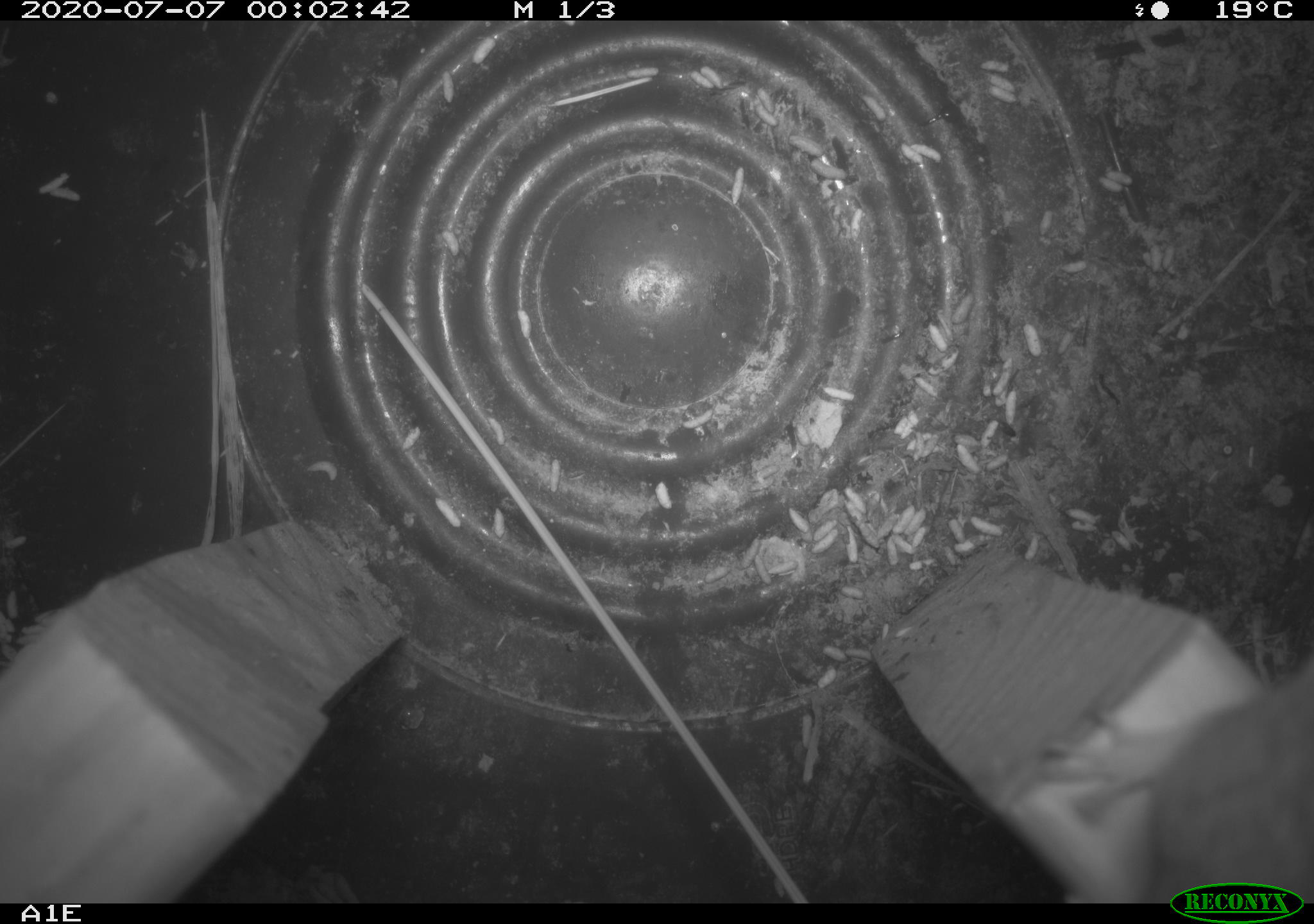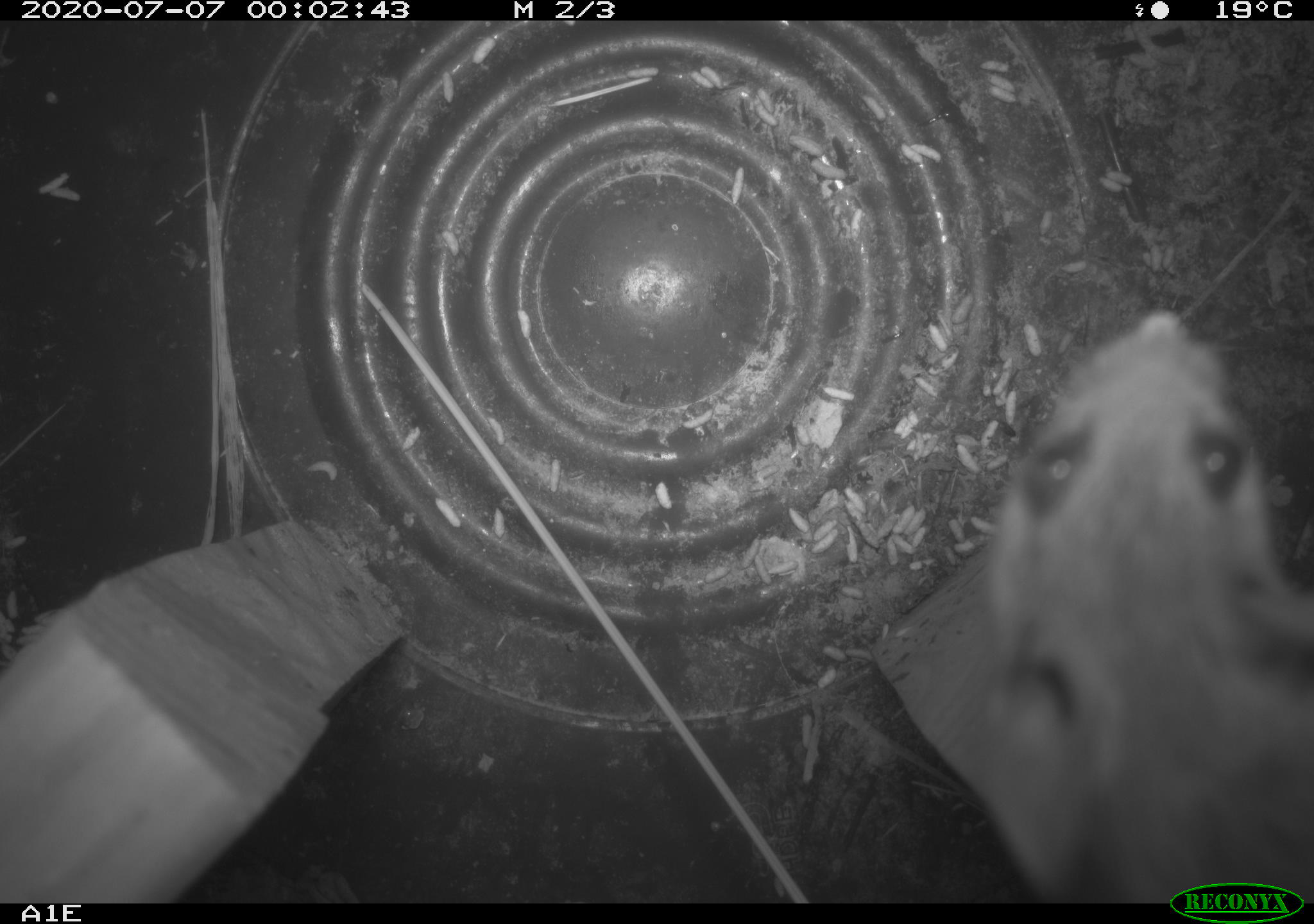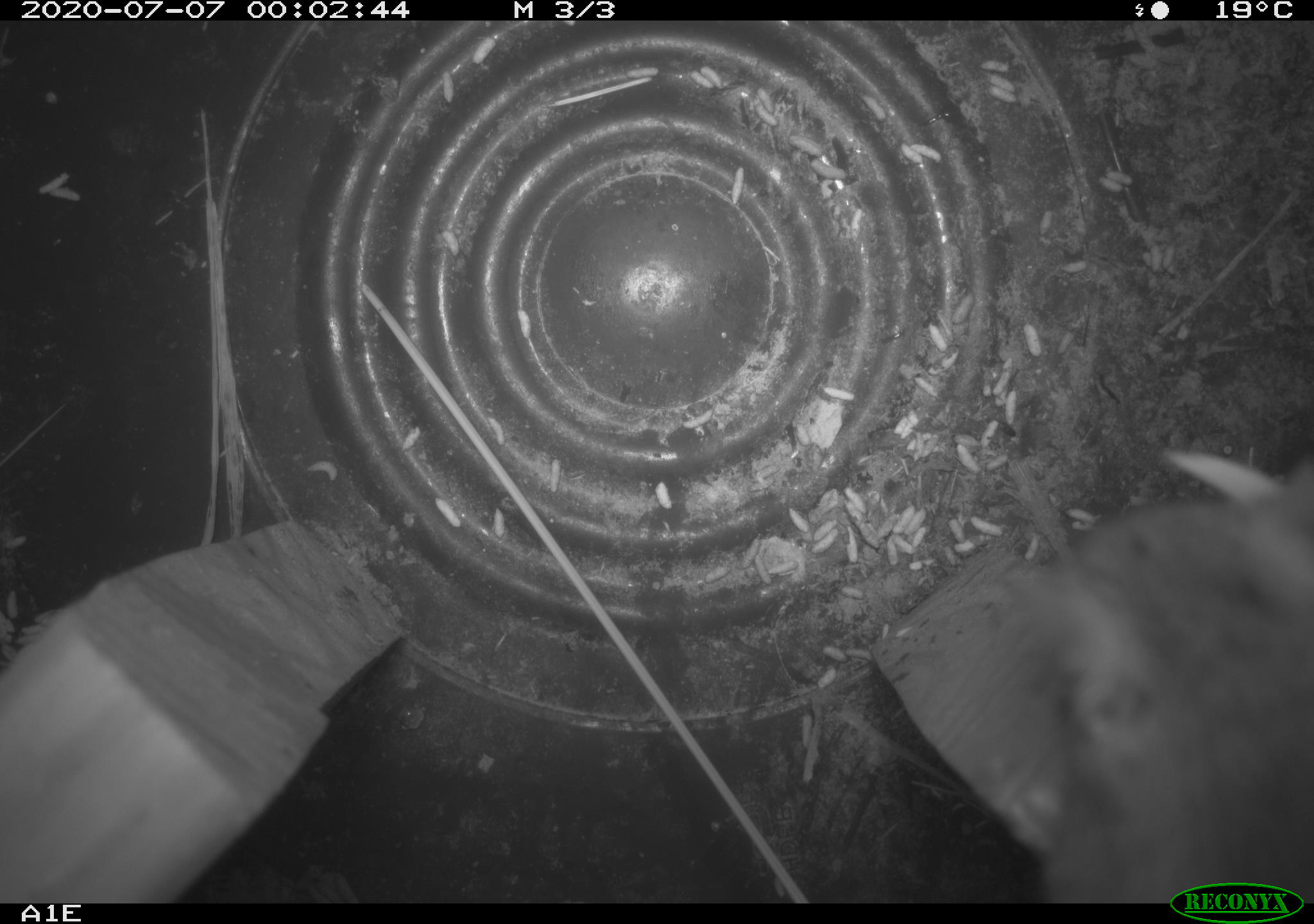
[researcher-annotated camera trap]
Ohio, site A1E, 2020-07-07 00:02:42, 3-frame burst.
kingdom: Animalia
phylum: Chordata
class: Mammalia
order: Rodentia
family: Cricetidae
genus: Peromyscus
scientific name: Peromyscus leucopus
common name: white-footed mouse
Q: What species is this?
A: White-footed mouse (Peromyscus leucopus).